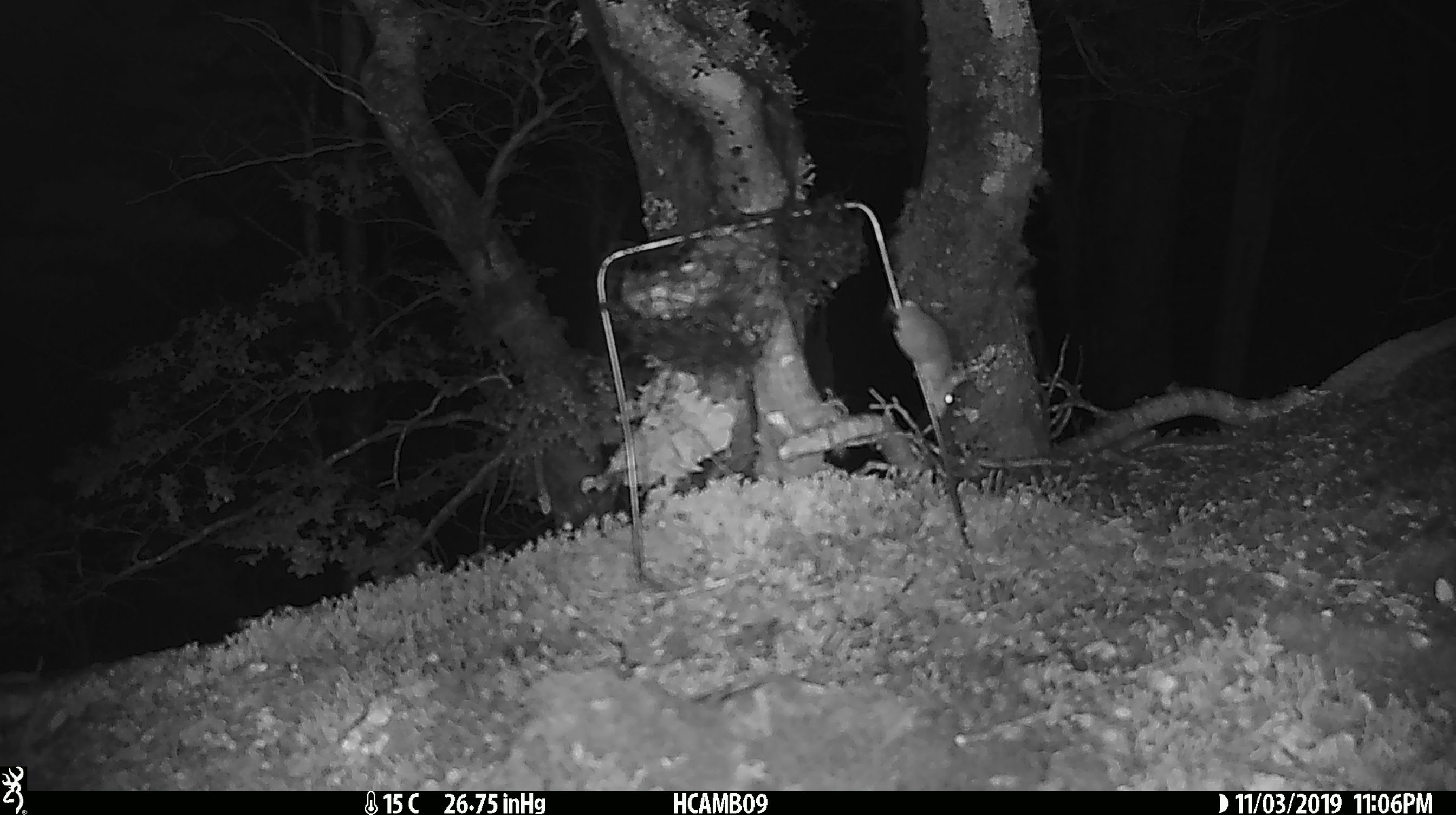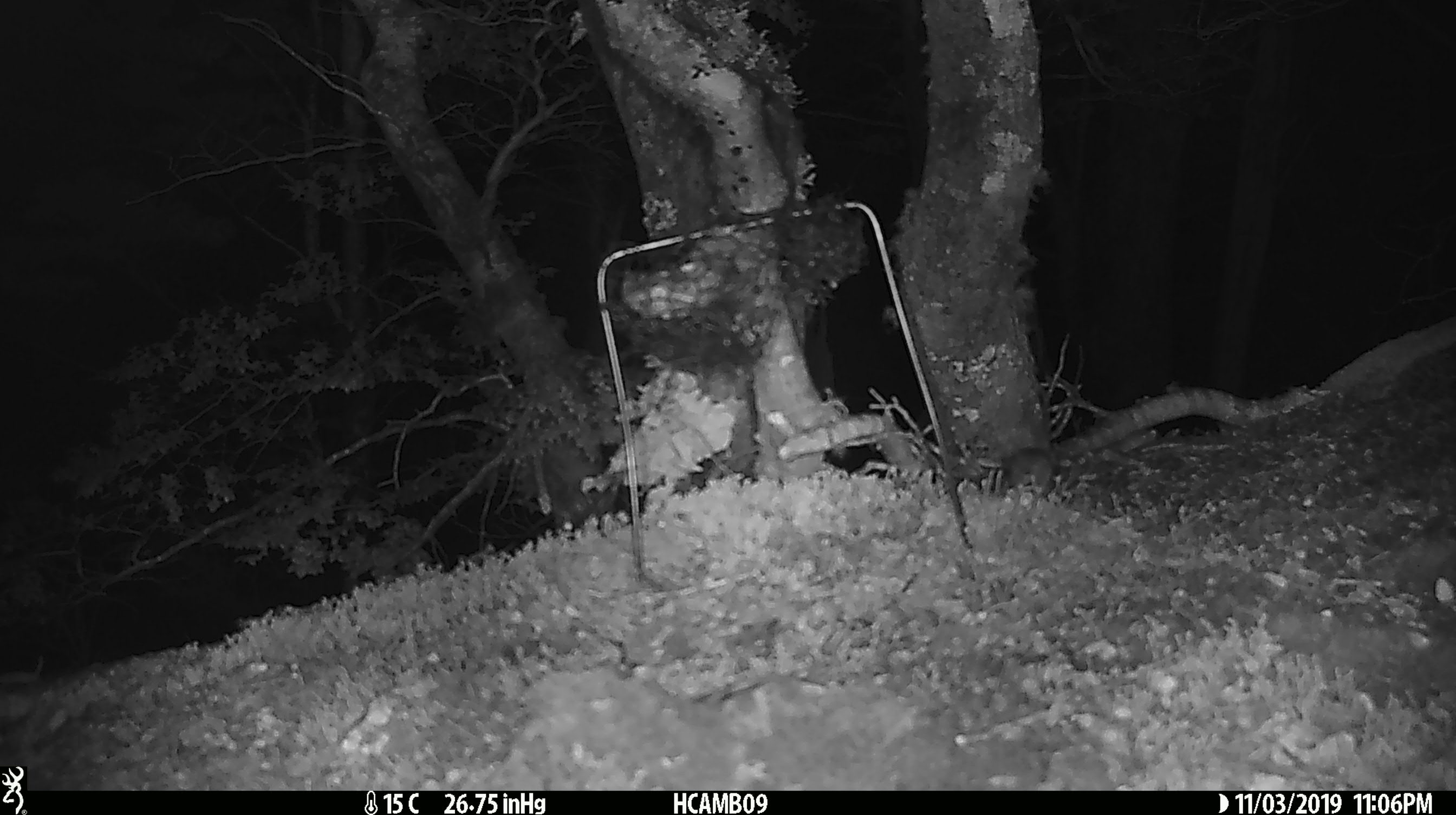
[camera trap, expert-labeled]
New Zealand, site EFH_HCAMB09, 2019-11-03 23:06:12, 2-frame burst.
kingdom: Animalia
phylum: Chordata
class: Mammalia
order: Rodentia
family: Muridae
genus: Mus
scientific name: Mus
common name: mouse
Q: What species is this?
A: Mouse (Mus).